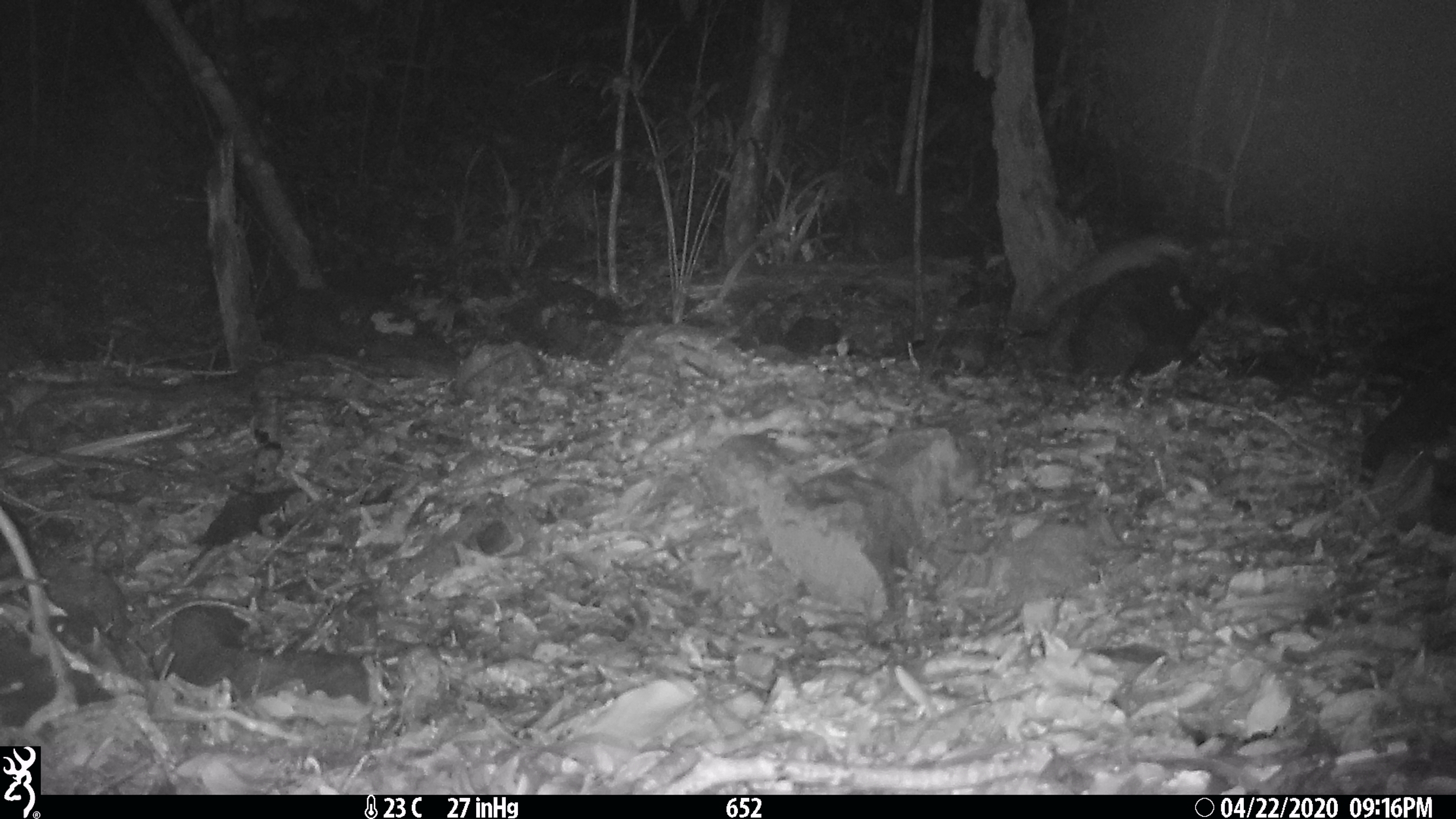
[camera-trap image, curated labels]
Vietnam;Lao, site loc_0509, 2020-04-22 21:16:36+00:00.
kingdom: Animalia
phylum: Chordata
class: Mammalia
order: Carnivora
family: Mustelidae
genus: Melogale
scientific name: Melogale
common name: ferret badger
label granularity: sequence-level